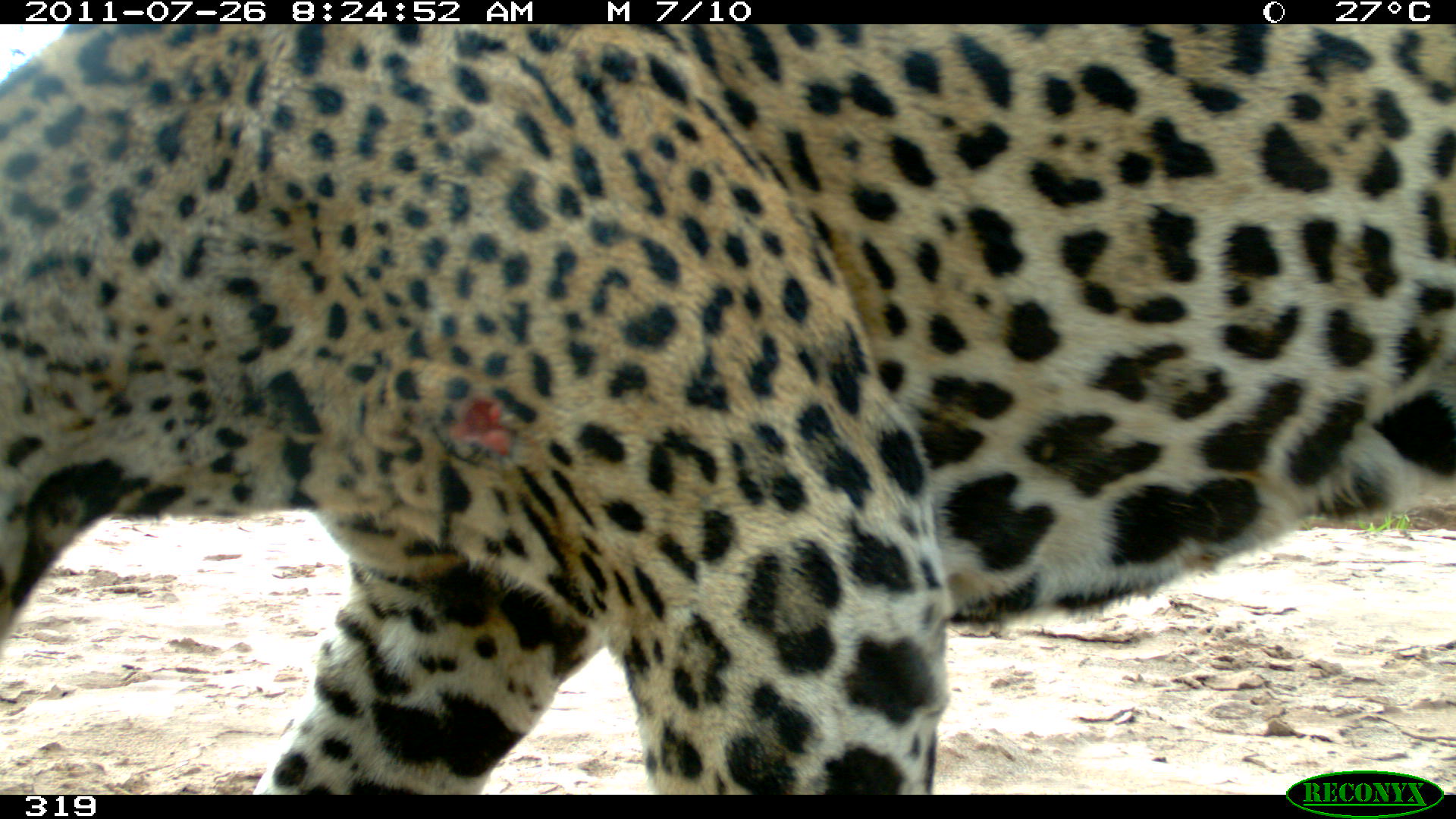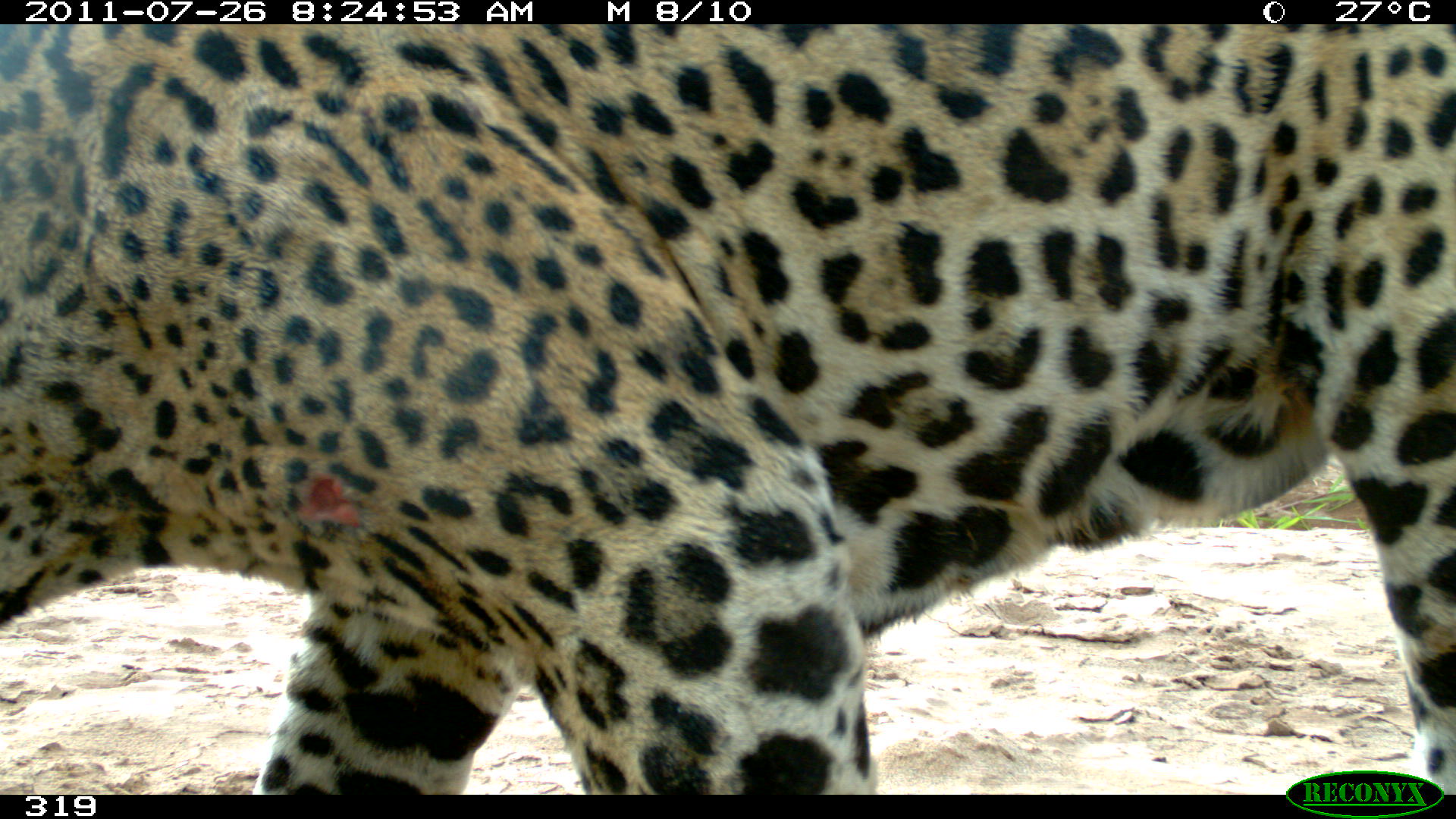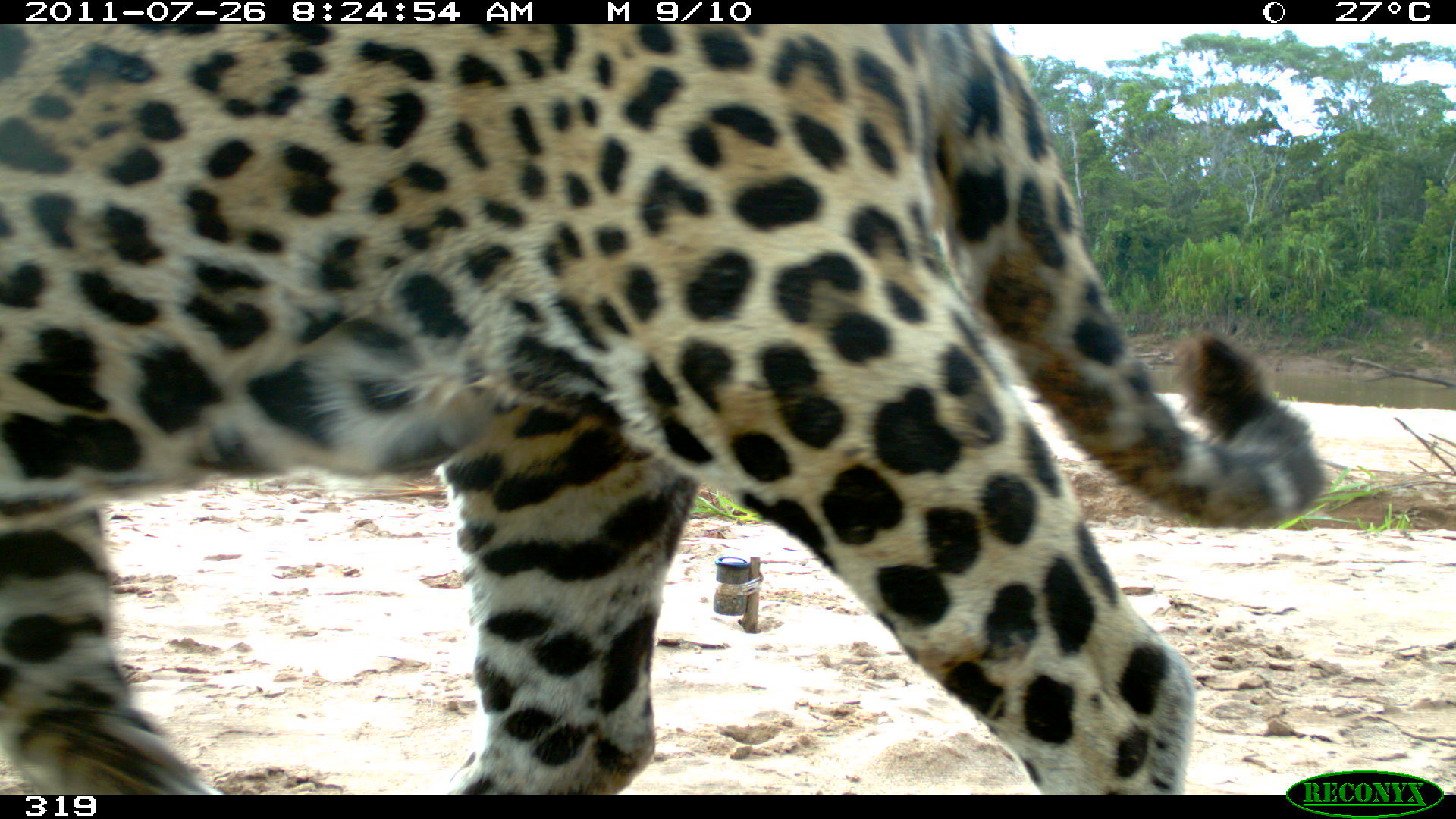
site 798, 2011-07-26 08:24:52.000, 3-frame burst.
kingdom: Animalia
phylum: Chordata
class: Mammalia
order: Carnivora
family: Felidae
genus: Panthera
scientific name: Panthera onca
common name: jaguar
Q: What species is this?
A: Panthera onca (jaguar).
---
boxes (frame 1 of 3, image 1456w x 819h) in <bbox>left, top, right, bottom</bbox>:
panthera onca: <bbox>0, 24, 1456, 794</bbox>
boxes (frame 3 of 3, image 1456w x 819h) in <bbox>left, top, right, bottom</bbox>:
panthera onca: <bbox>0, 24, 1324, 795</bbox>